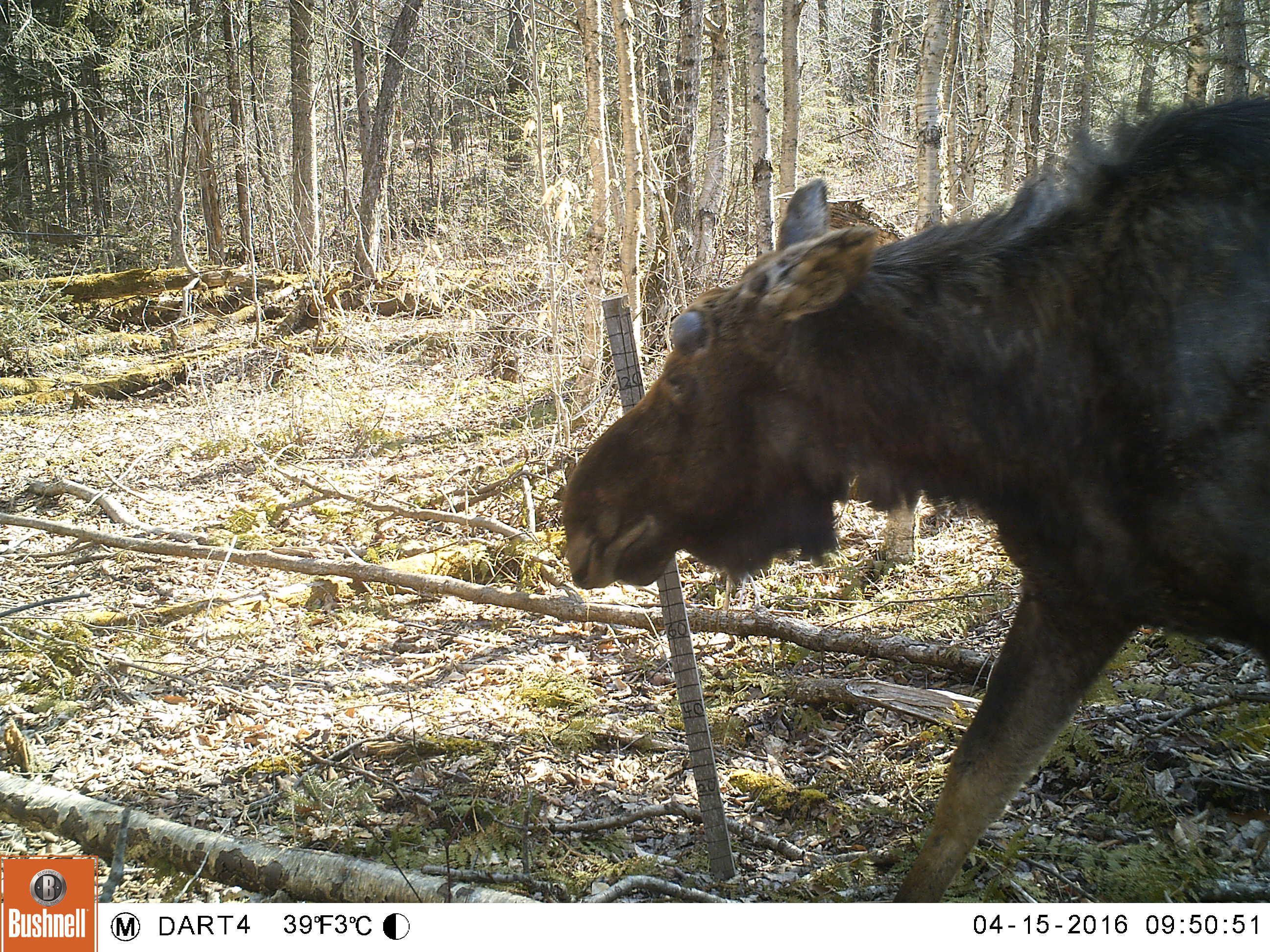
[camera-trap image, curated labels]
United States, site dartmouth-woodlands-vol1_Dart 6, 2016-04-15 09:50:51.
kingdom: Animalia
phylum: Chordata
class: Mammalia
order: Artiodactyla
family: Cervidae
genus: Alces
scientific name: Alces alces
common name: moose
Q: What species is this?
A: Moose (Alces alces).